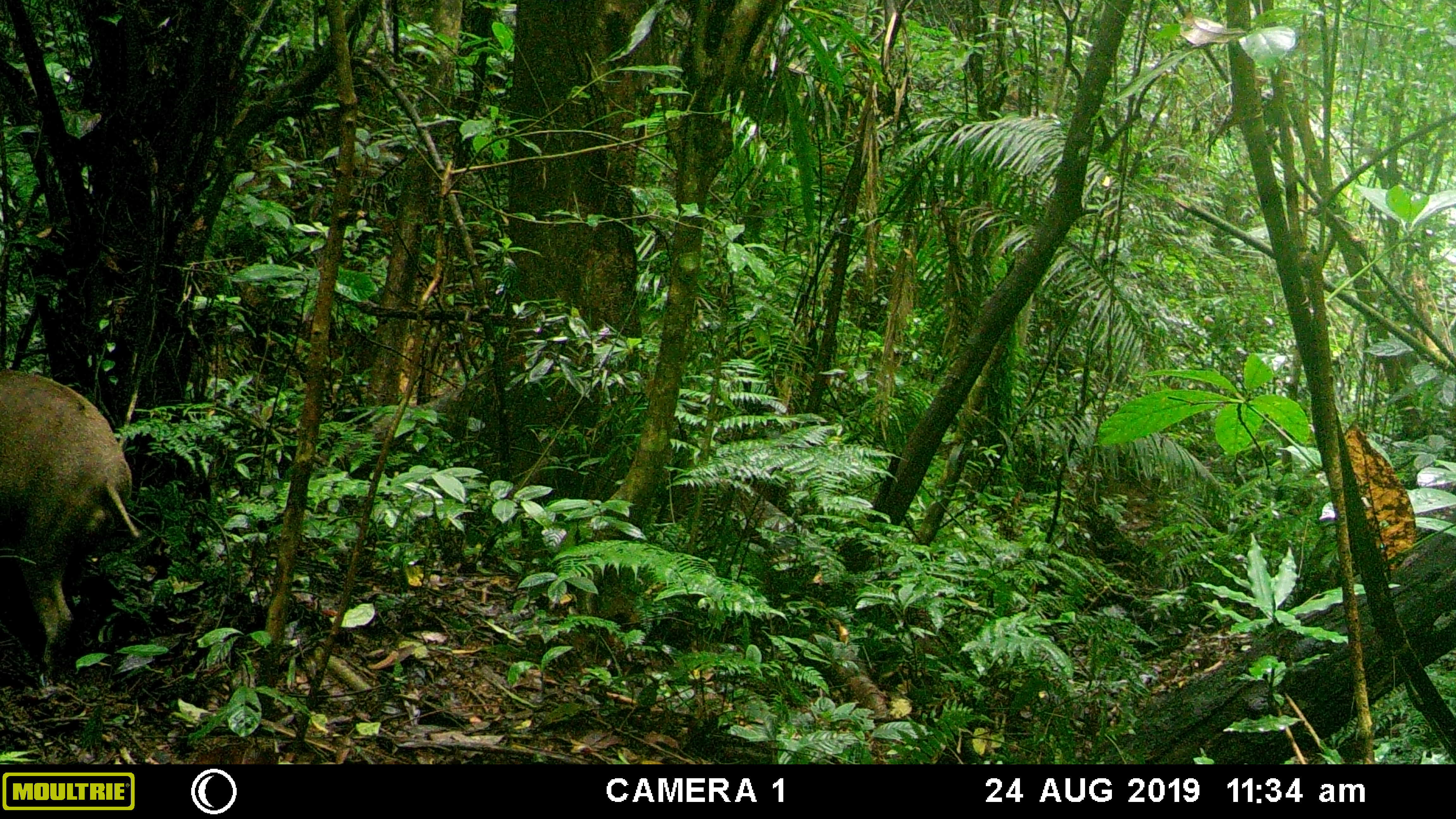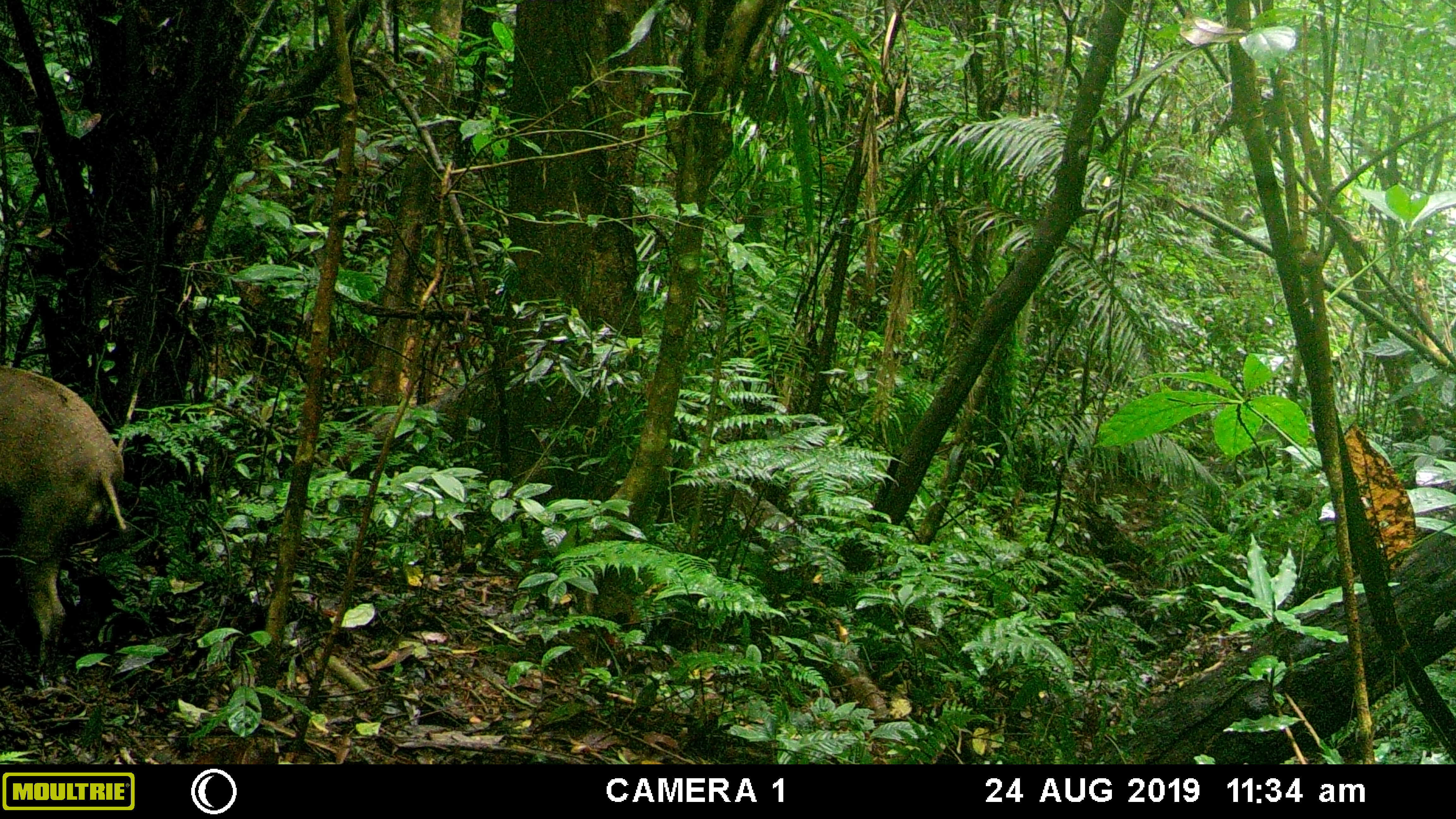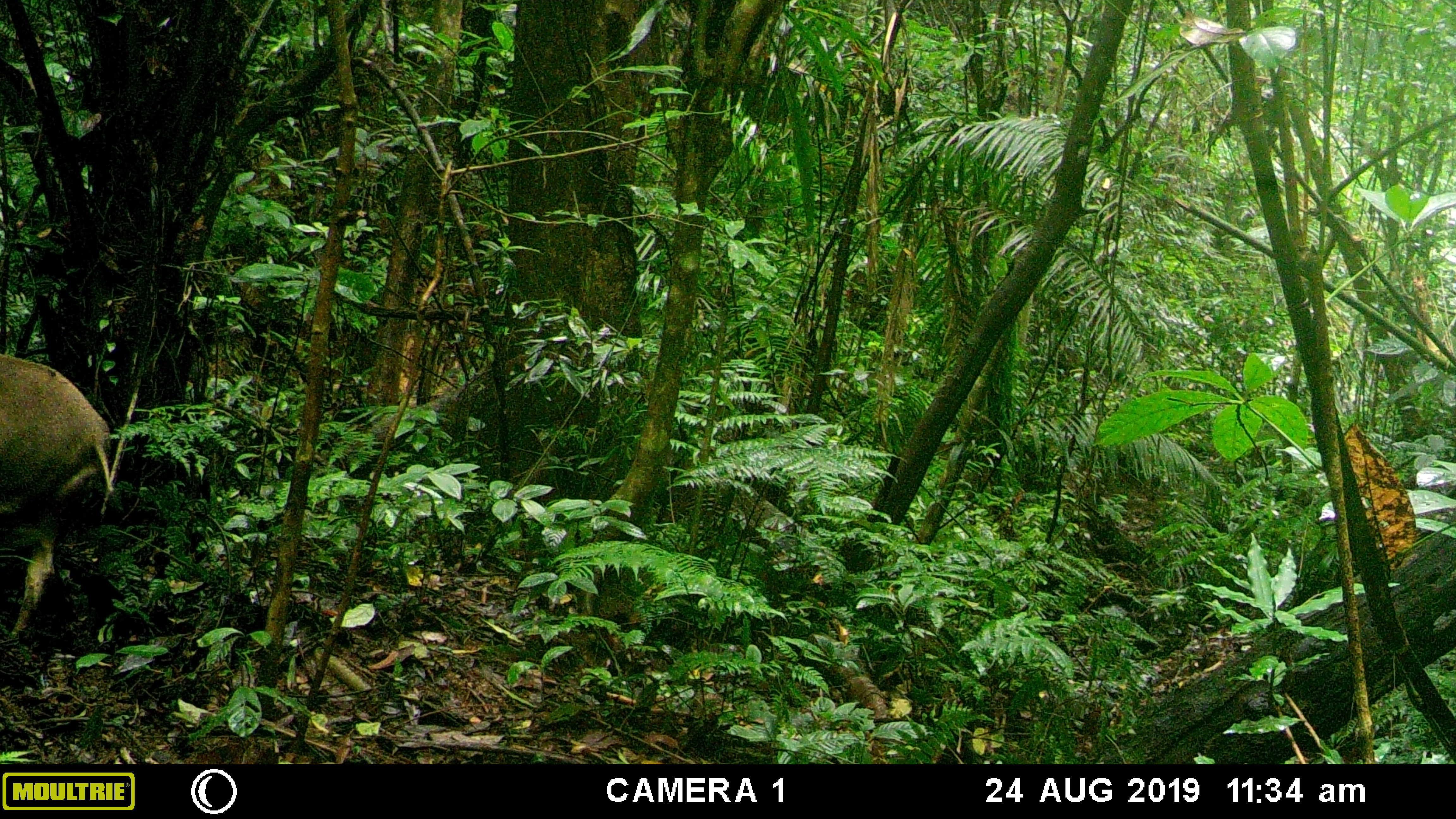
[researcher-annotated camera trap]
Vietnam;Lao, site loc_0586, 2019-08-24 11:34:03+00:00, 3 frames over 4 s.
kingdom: Animalia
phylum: Chordata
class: Mammalia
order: Artiodactyla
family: Suidae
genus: Sus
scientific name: Sus scrofa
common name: eurasian wild pig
Eurasian wild pig (Sus scrofa). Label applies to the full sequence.